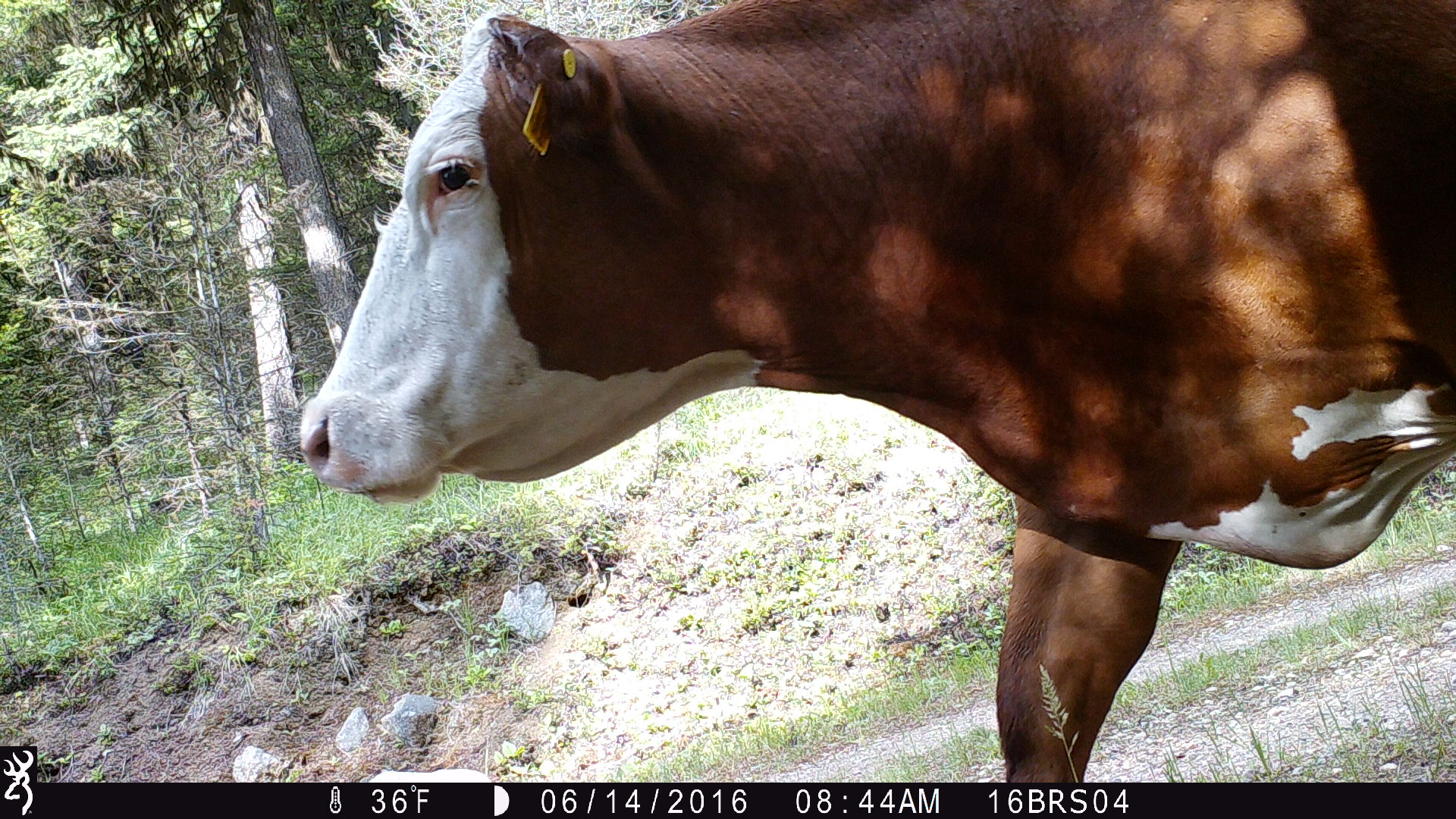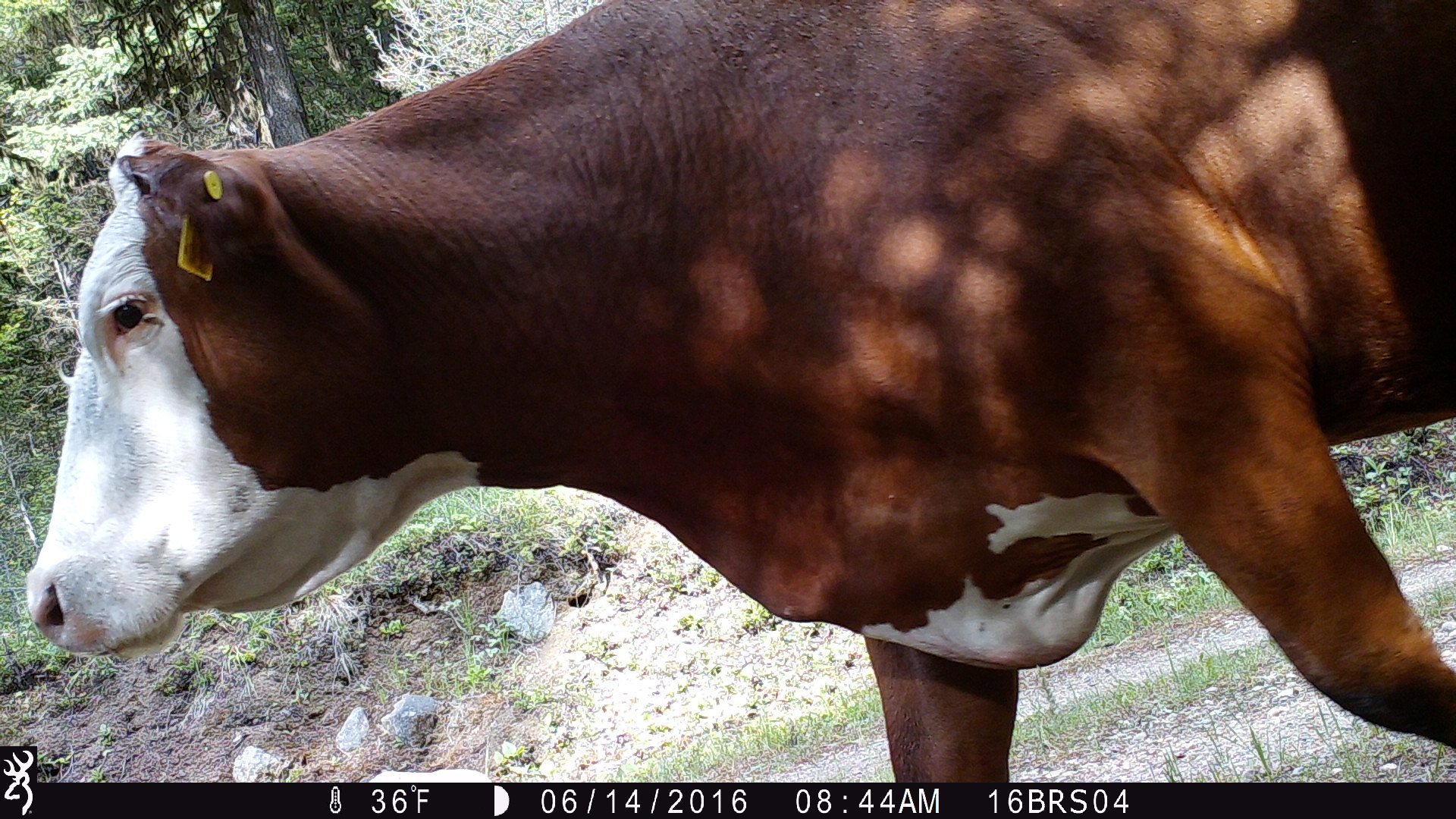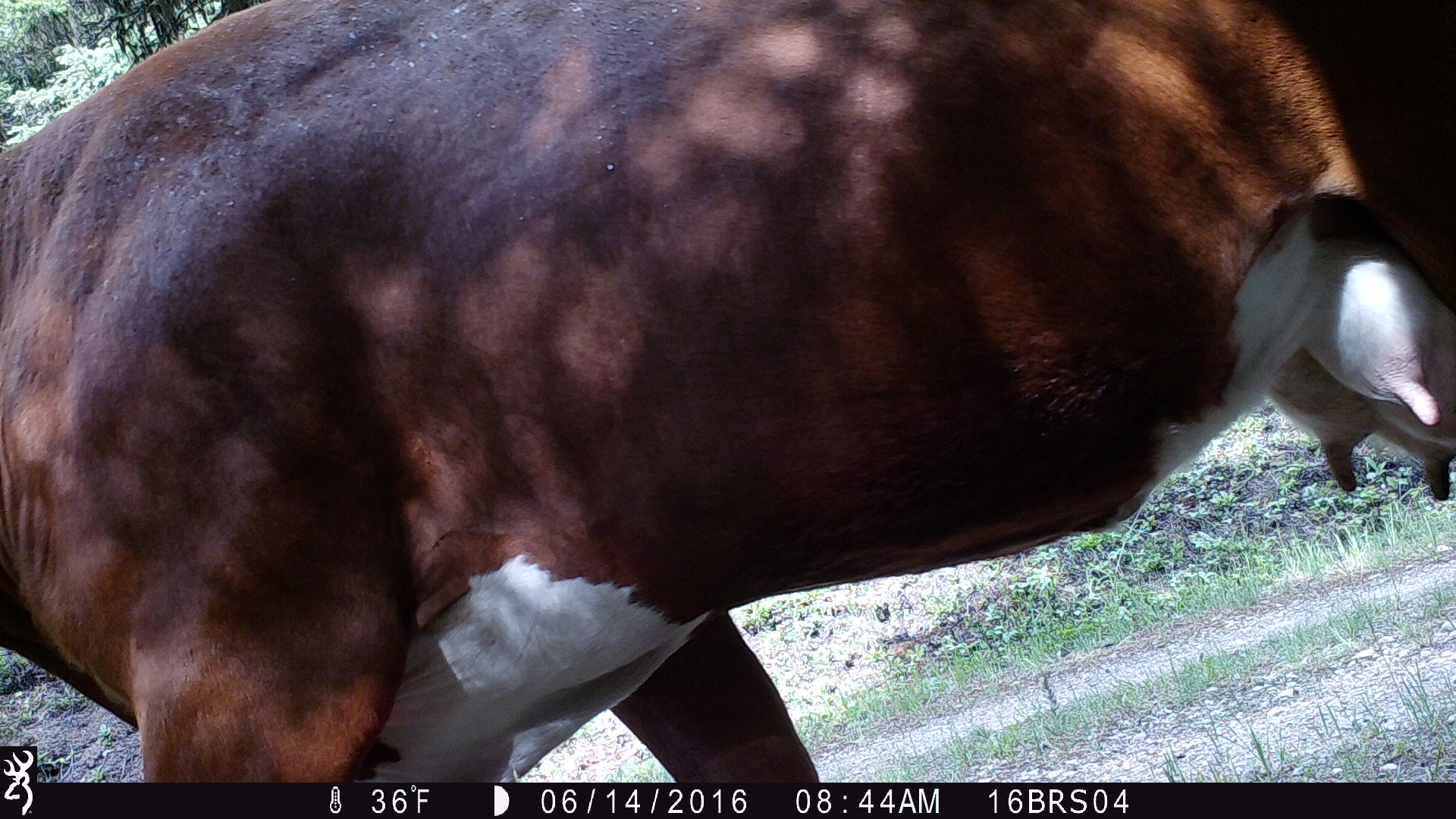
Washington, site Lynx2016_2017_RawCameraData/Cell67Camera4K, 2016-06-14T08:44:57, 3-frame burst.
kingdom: Animalia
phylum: Chordata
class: Mammalia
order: Artiodactyla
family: Bovidae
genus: Bos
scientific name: Bos taurus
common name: domestic cattle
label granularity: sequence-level